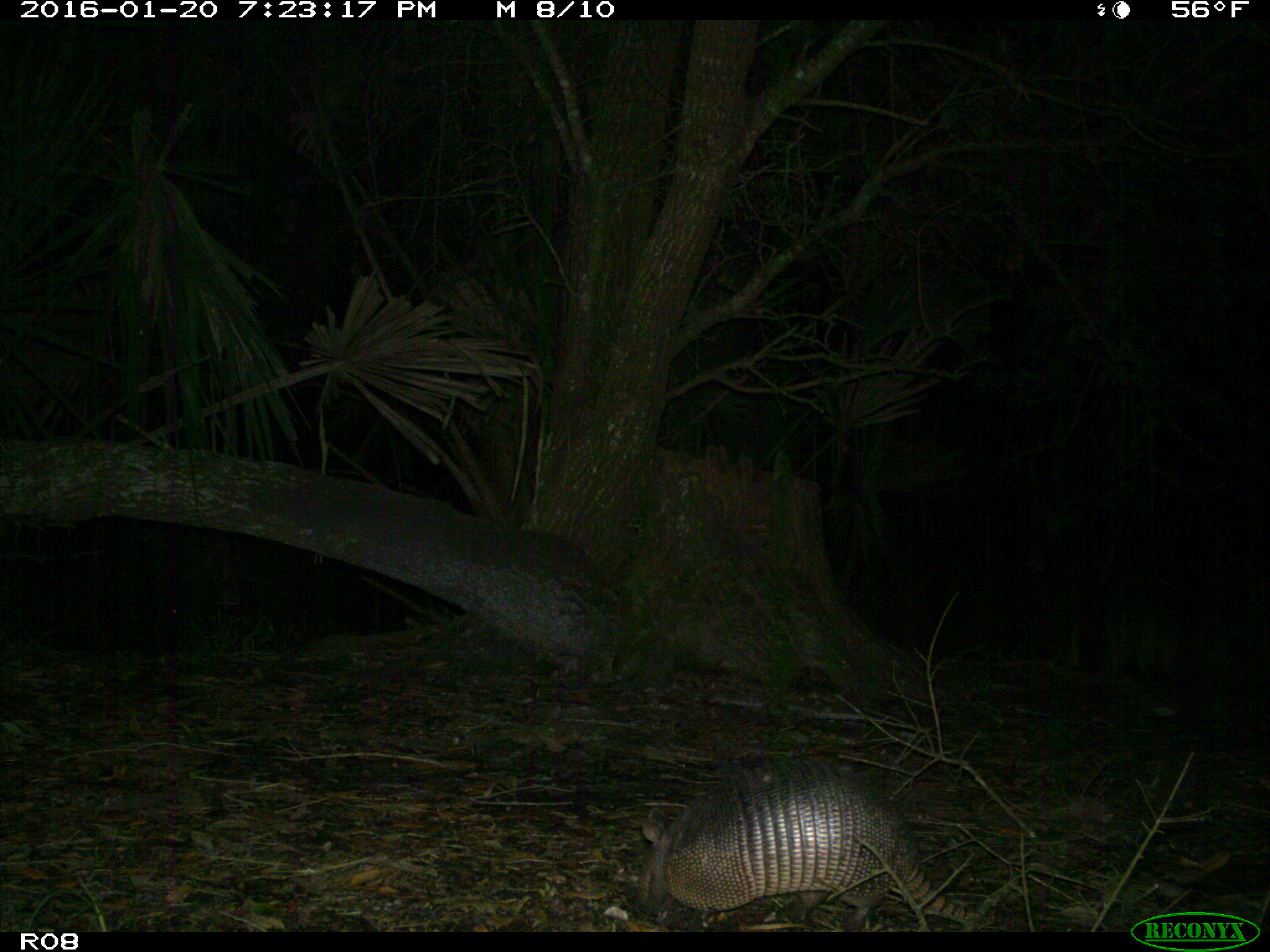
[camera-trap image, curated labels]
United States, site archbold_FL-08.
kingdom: Animalia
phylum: Chordata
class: Mammalia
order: Cingulata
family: Dasypodidae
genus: Dasypus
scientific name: Dasypus novemcinctus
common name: nine-banded armadillo